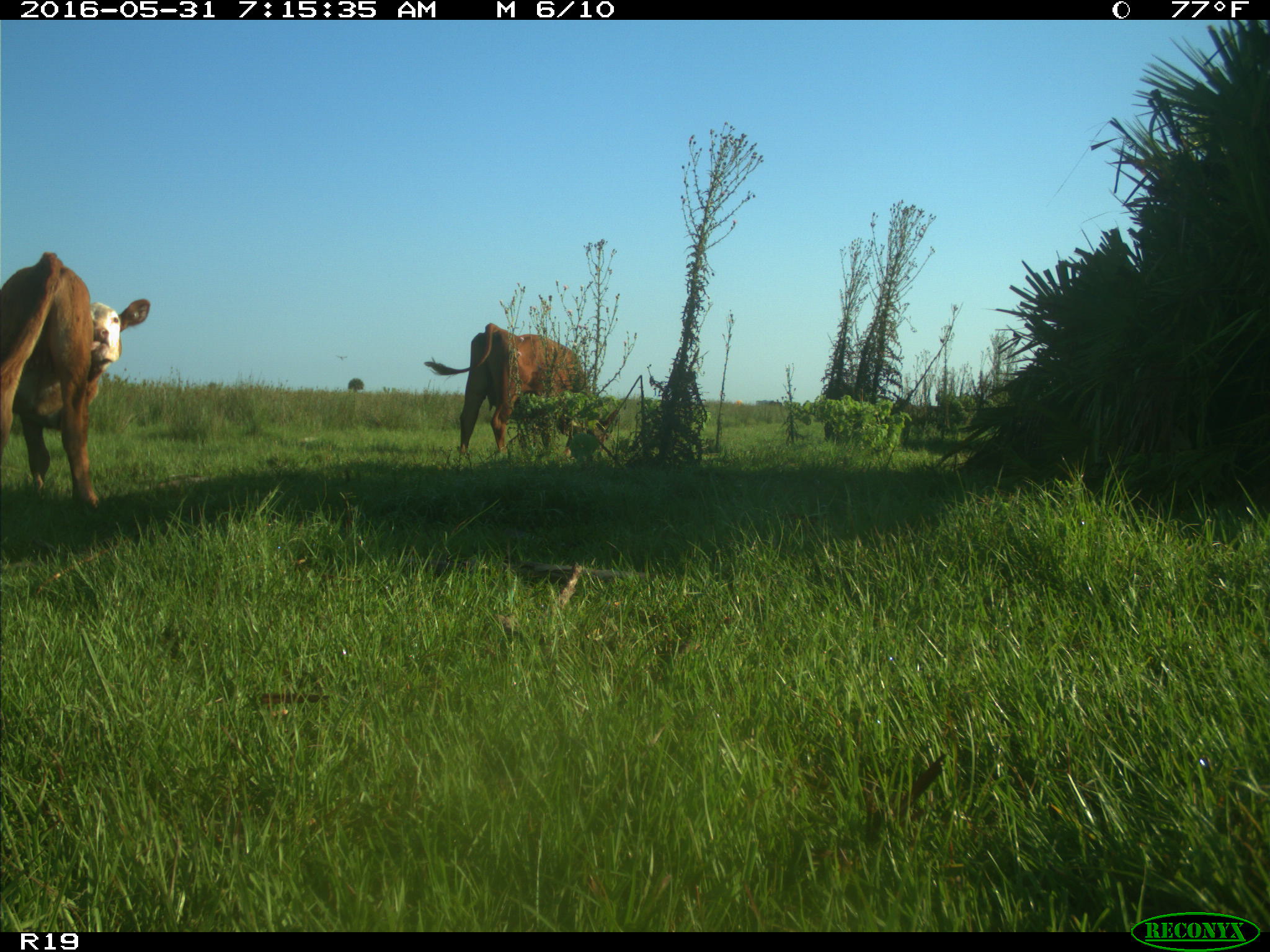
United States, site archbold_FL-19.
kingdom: Animalia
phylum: Chordata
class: Mammalia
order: Artiodactyla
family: Bovidae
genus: Bos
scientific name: Bos taurus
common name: domestic cow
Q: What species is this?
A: Bos taurus (domestic cow).